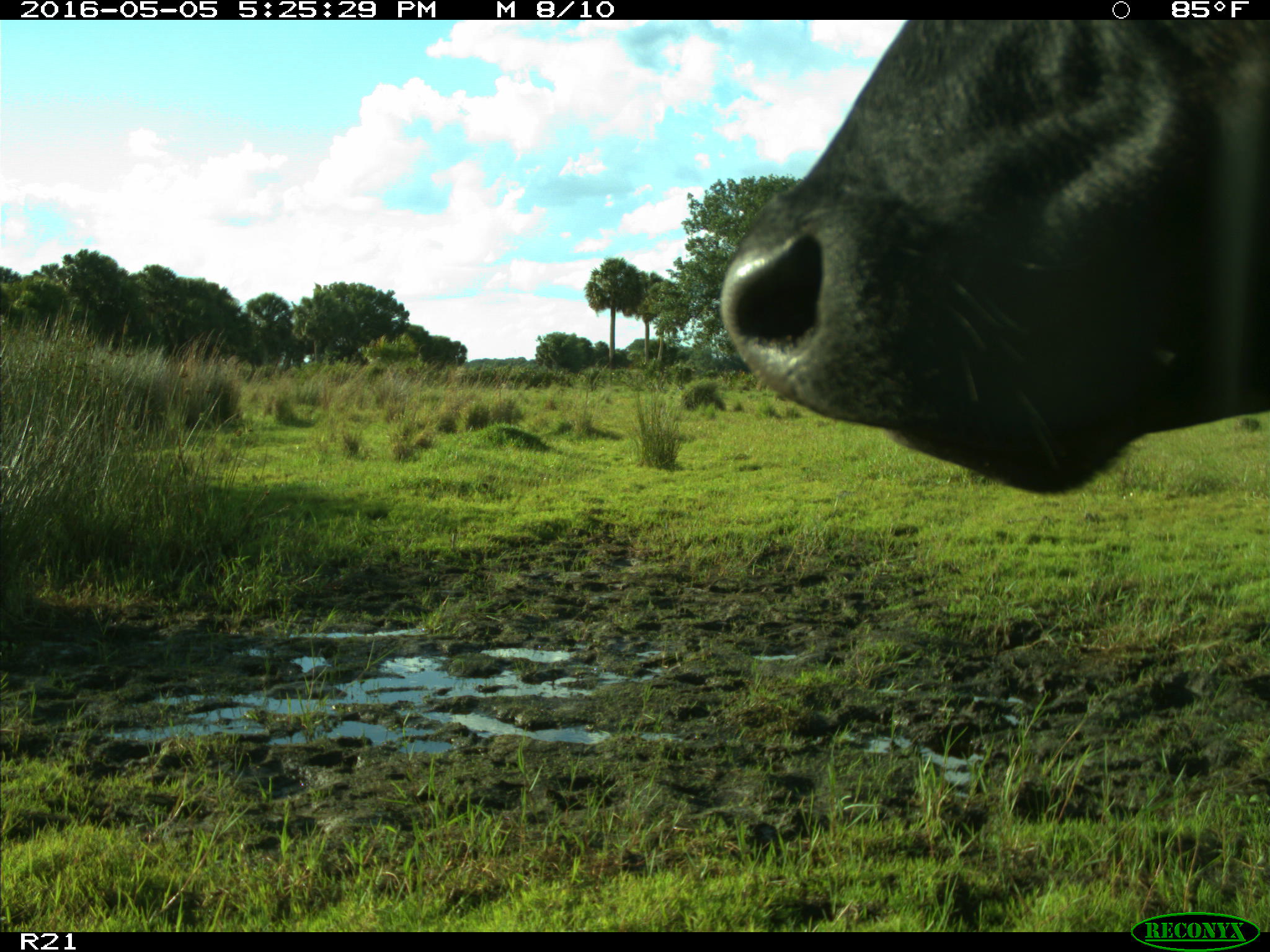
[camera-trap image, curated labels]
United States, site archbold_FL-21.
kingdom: Animalia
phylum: Chordata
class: Mammalia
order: Artiodactyla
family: Bovidae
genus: Bos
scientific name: Bos taurus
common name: domestic cow